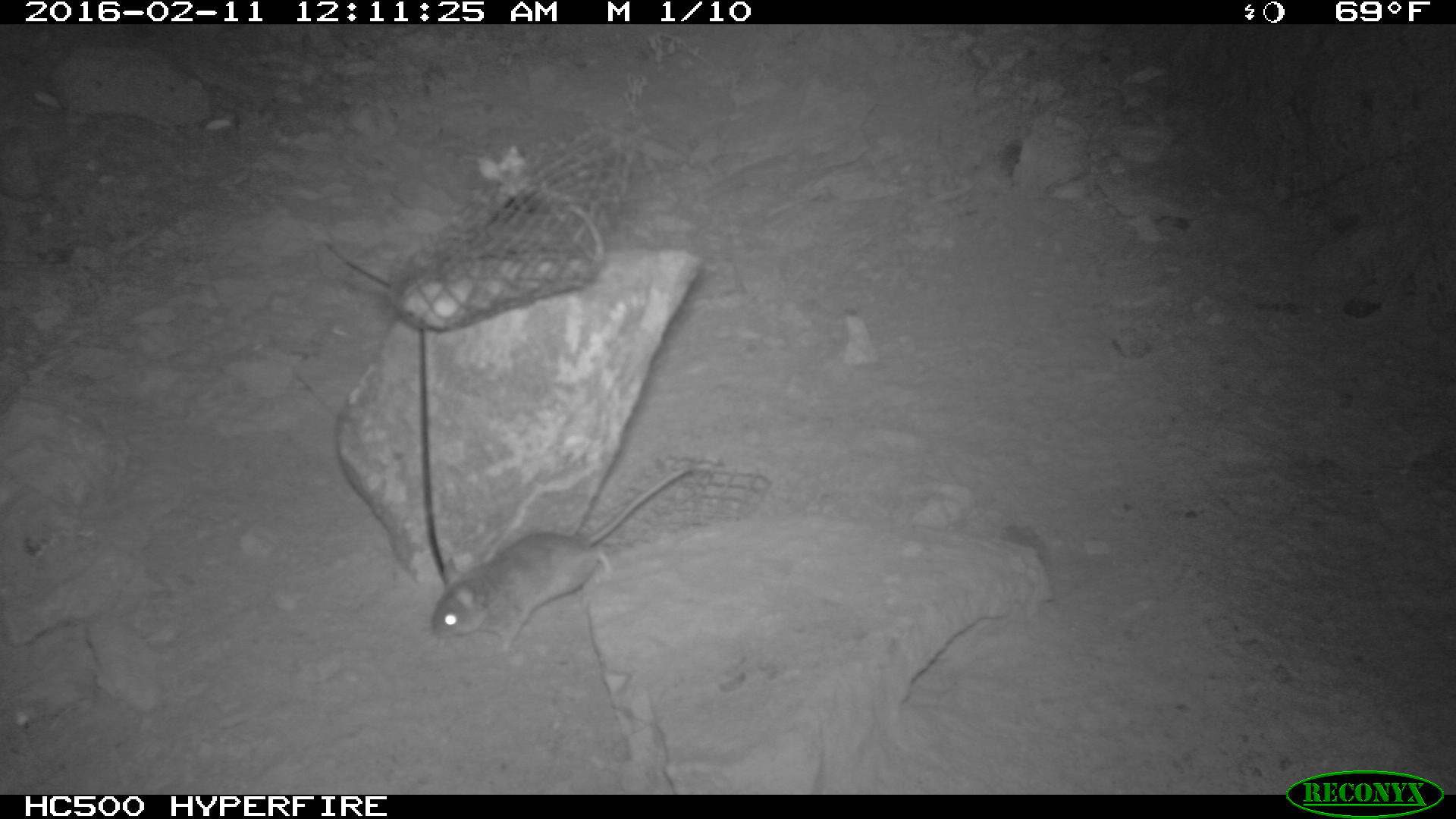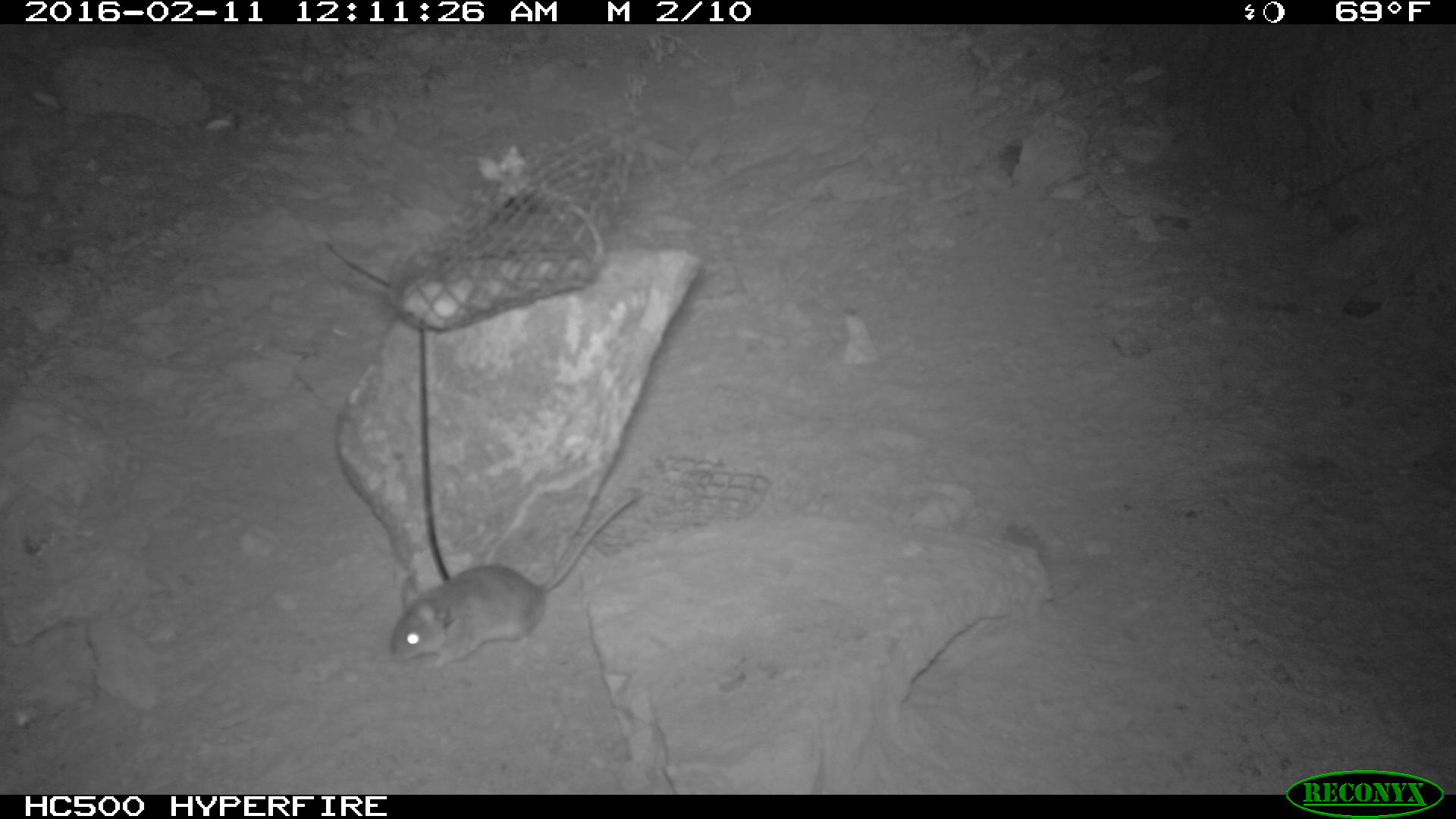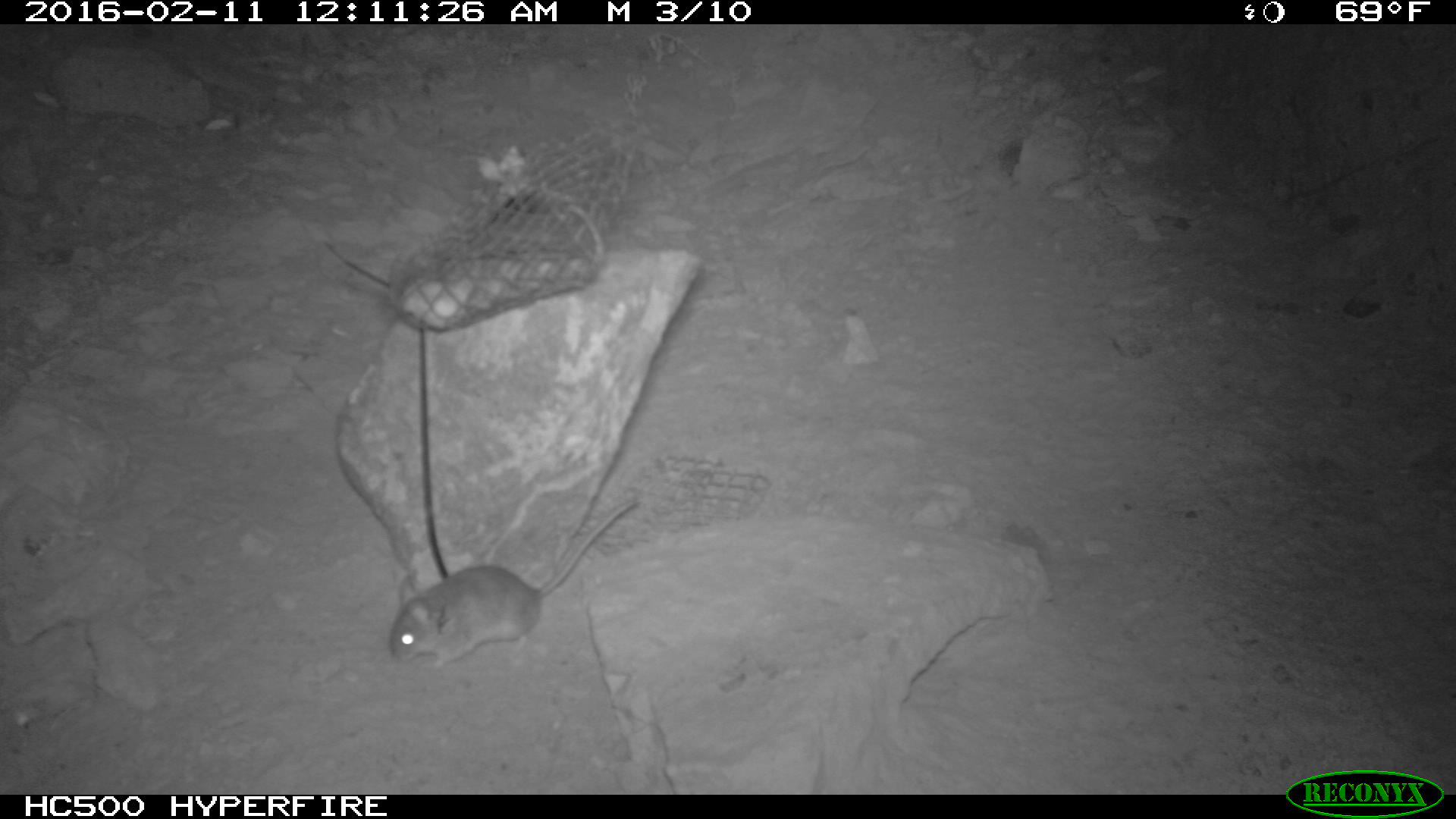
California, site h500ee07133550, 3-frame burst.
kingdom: Animalia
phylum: Chordata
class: Mammalia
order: Rodentia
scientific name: Rodentia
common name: rodent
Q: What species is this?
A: Rodent (Rodentia).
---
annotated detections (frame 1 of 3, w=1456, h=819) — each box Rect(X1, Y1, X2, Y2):
rodent: Rect(428, 468, 688, 651)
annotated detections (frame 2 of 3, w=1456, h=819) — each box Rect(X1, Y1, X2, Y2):
rodent: Rect(389, 495, 642, 667)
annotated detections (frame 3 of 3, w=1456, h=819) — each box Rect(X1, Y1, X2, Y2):
rodent: Rect(391, 499, 636, 667)